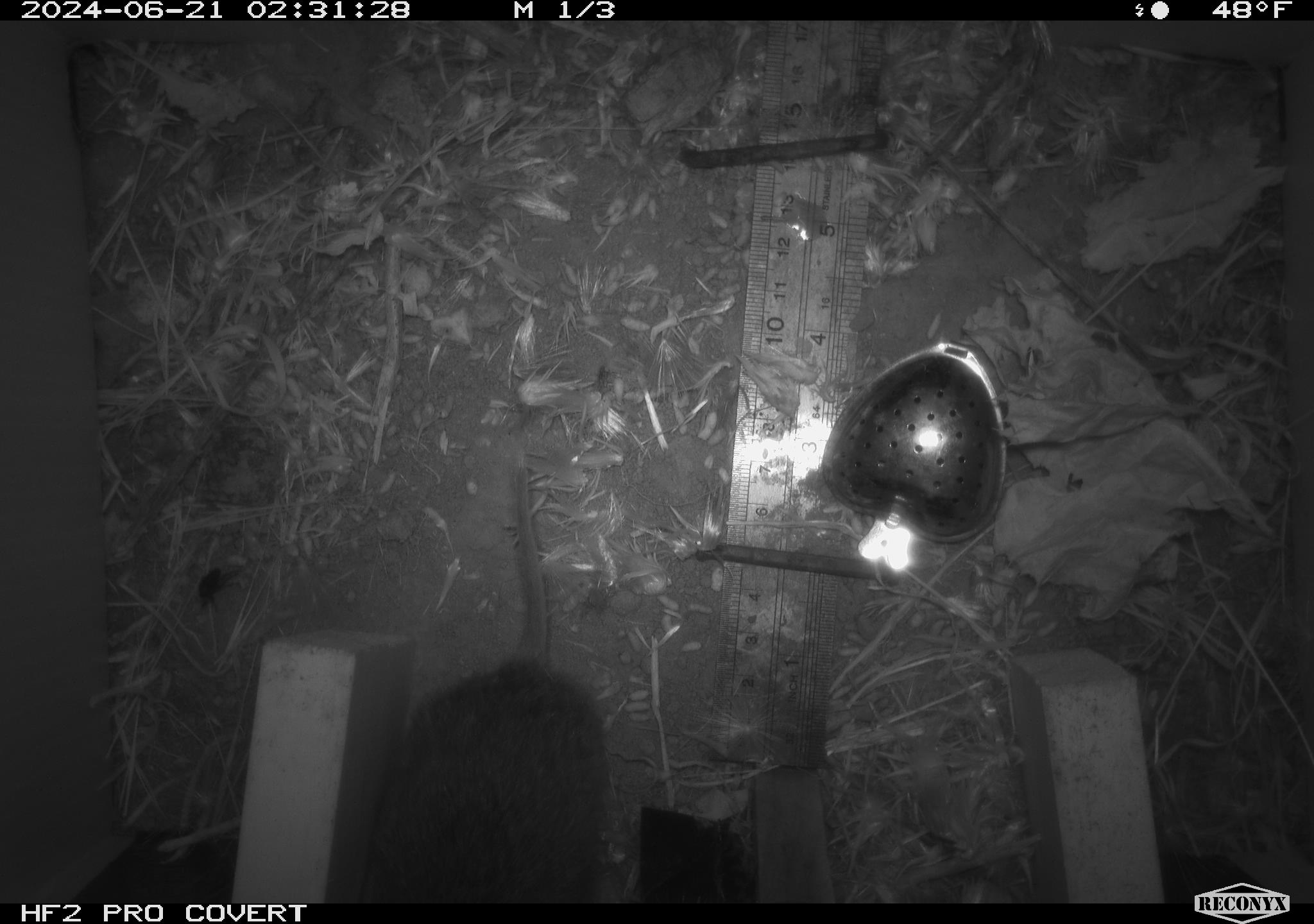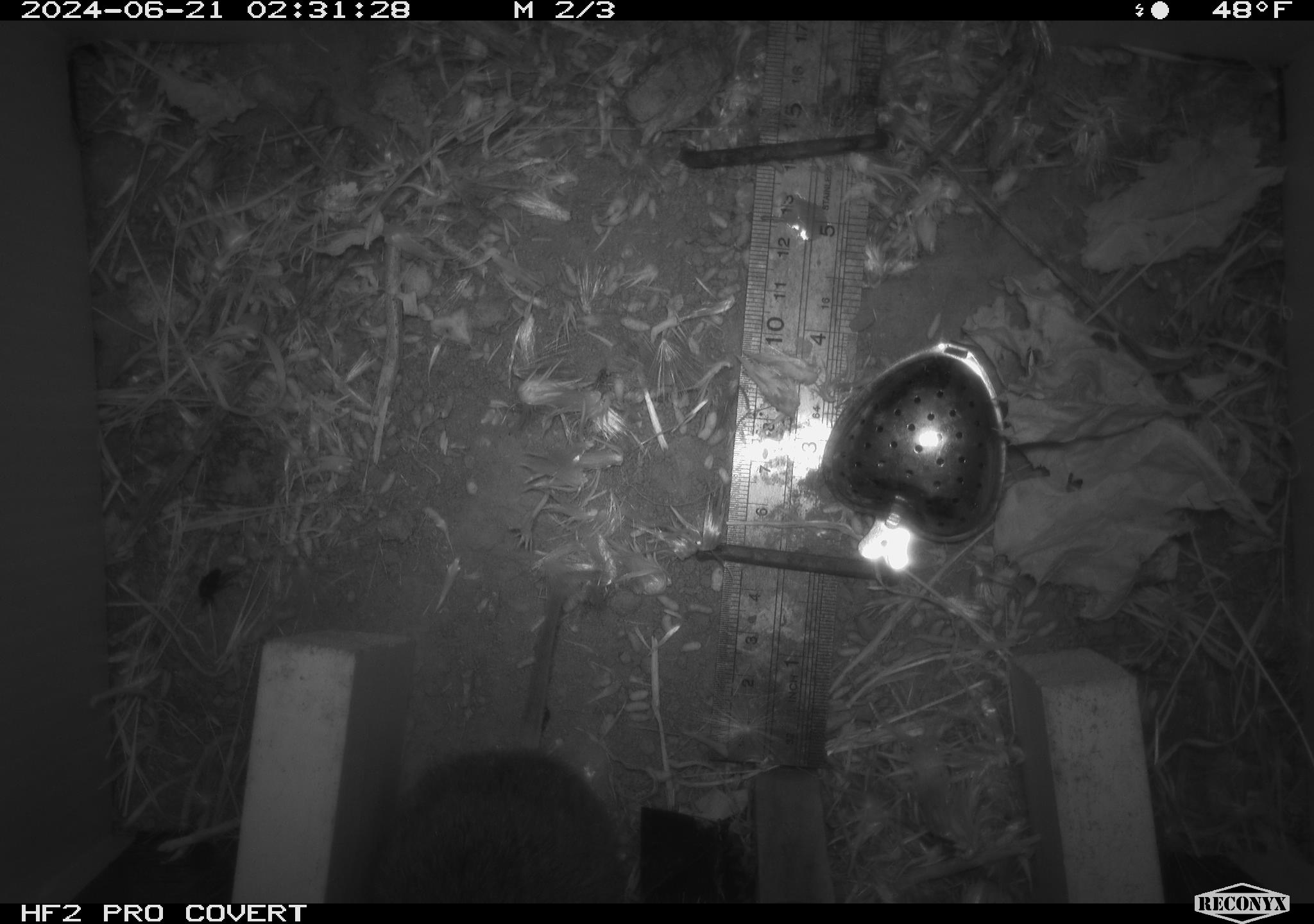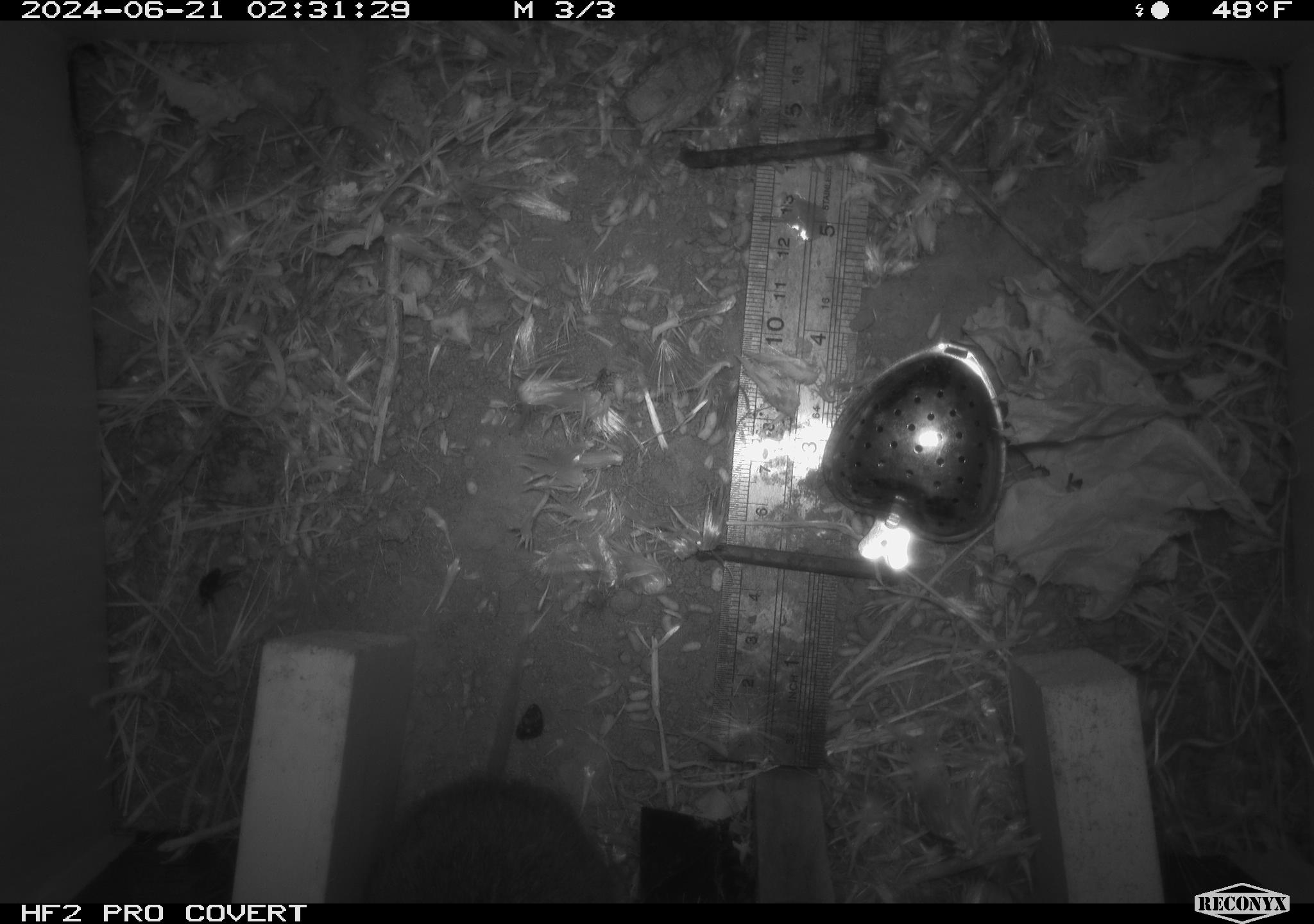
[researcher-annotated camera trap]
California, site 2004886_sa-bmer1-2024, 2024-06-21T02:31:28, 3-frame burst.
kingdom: Animalia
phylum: Chordata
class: Mammalia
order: Rodentia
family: Cricetidae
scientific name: Cricetidae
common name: hamsters, voles, lemmings, and allies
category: cricetidae family